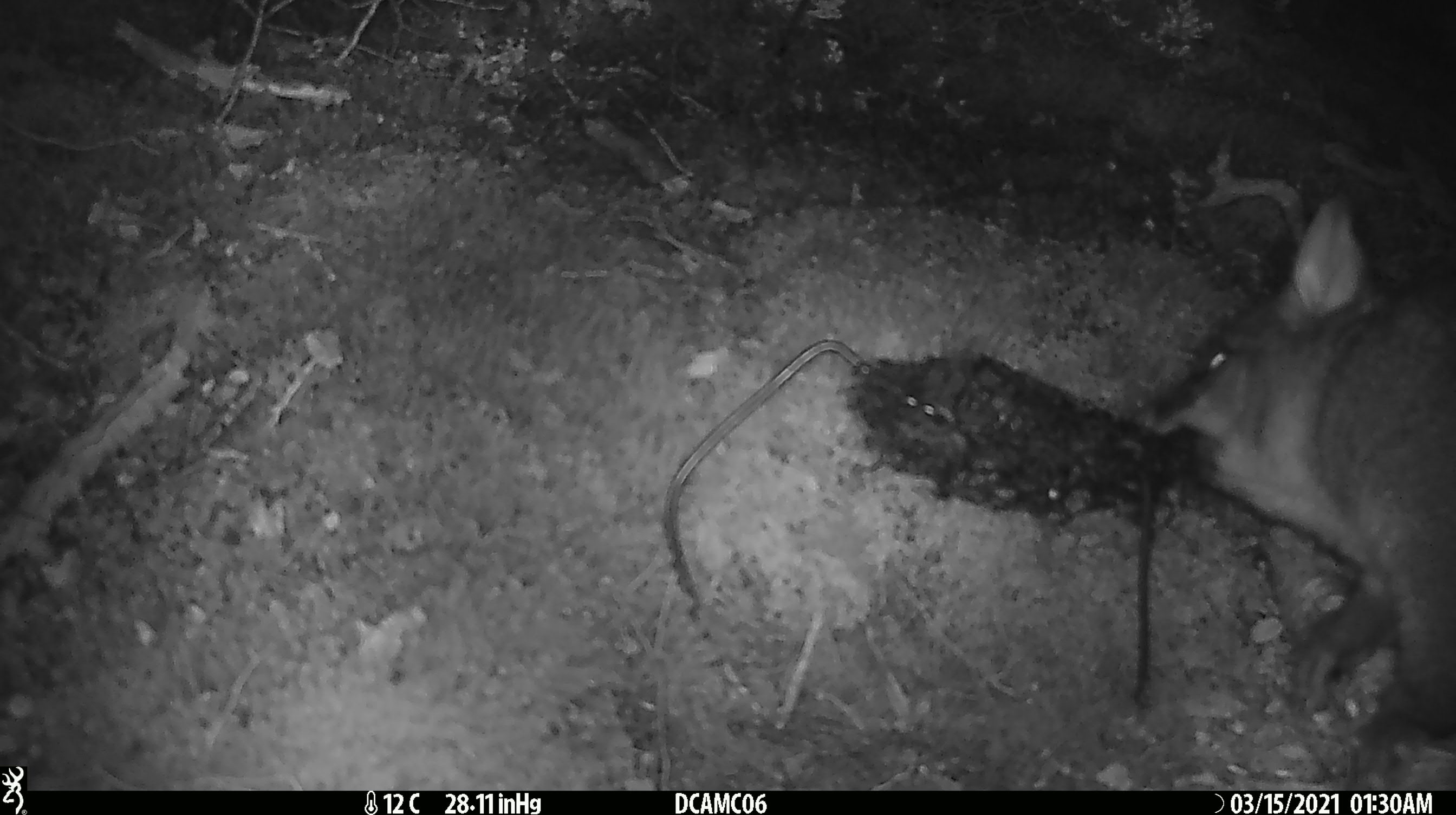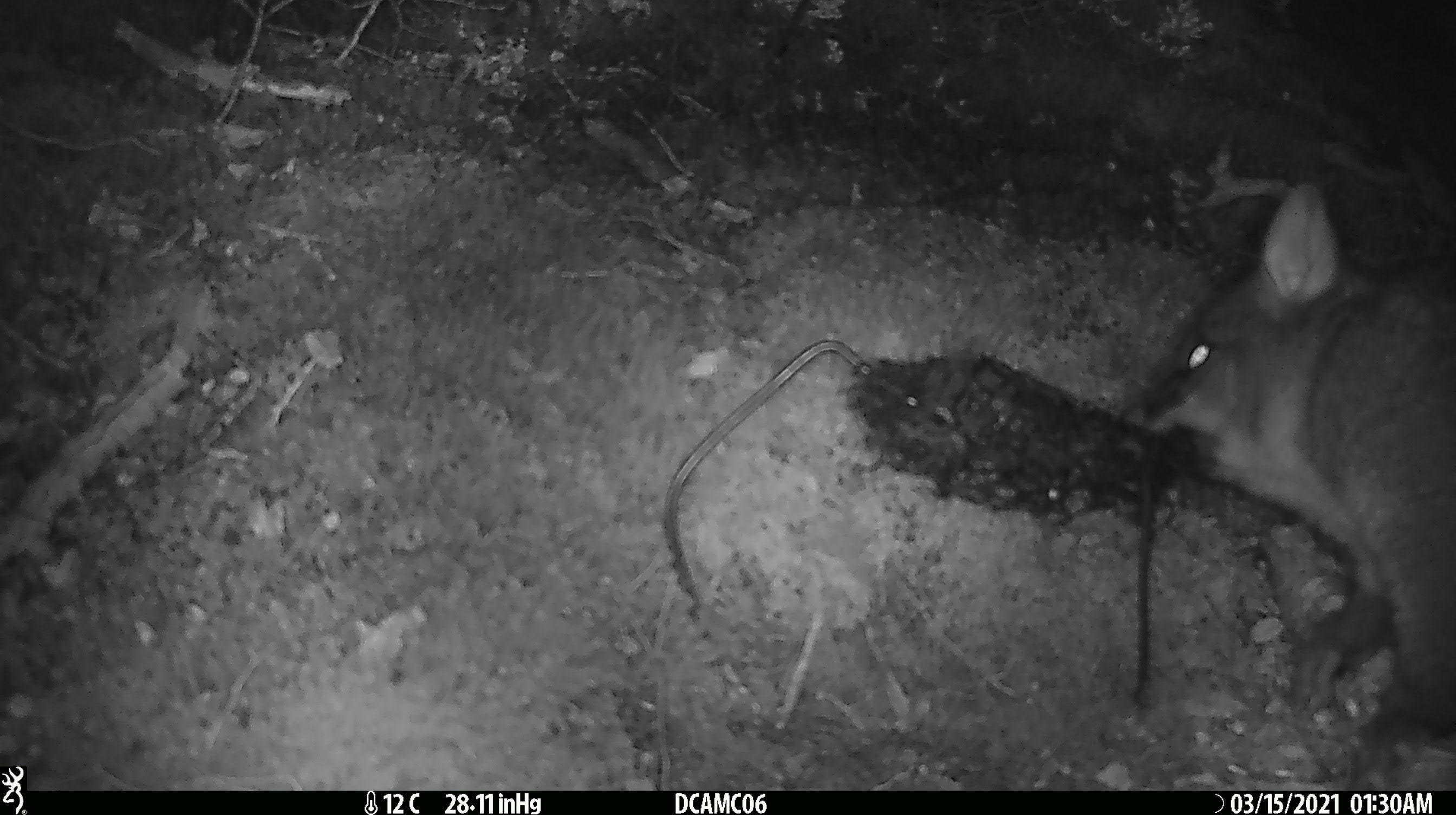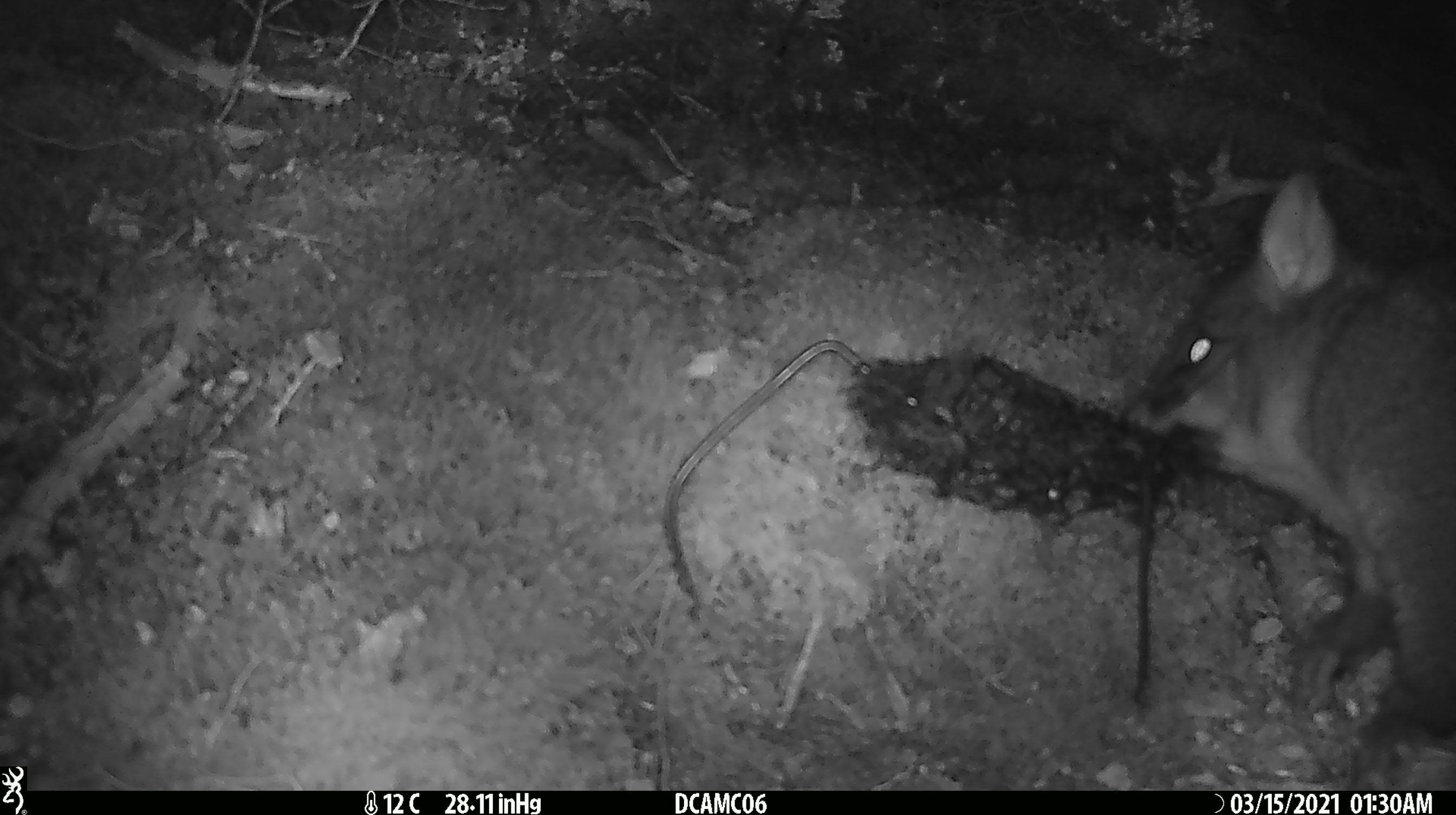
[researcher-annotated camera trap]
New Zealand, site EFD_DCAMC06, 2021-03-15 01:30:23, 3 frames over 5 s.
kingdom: Animalia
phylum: Chordata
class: Mammalia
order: Diprotodontia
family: Phalangeridae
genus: Trichosurus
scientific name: Trichosurus vulpecula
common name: common brushtail possum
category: possum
Possum (common brushtail possum) (Trichosurus vulpecula).